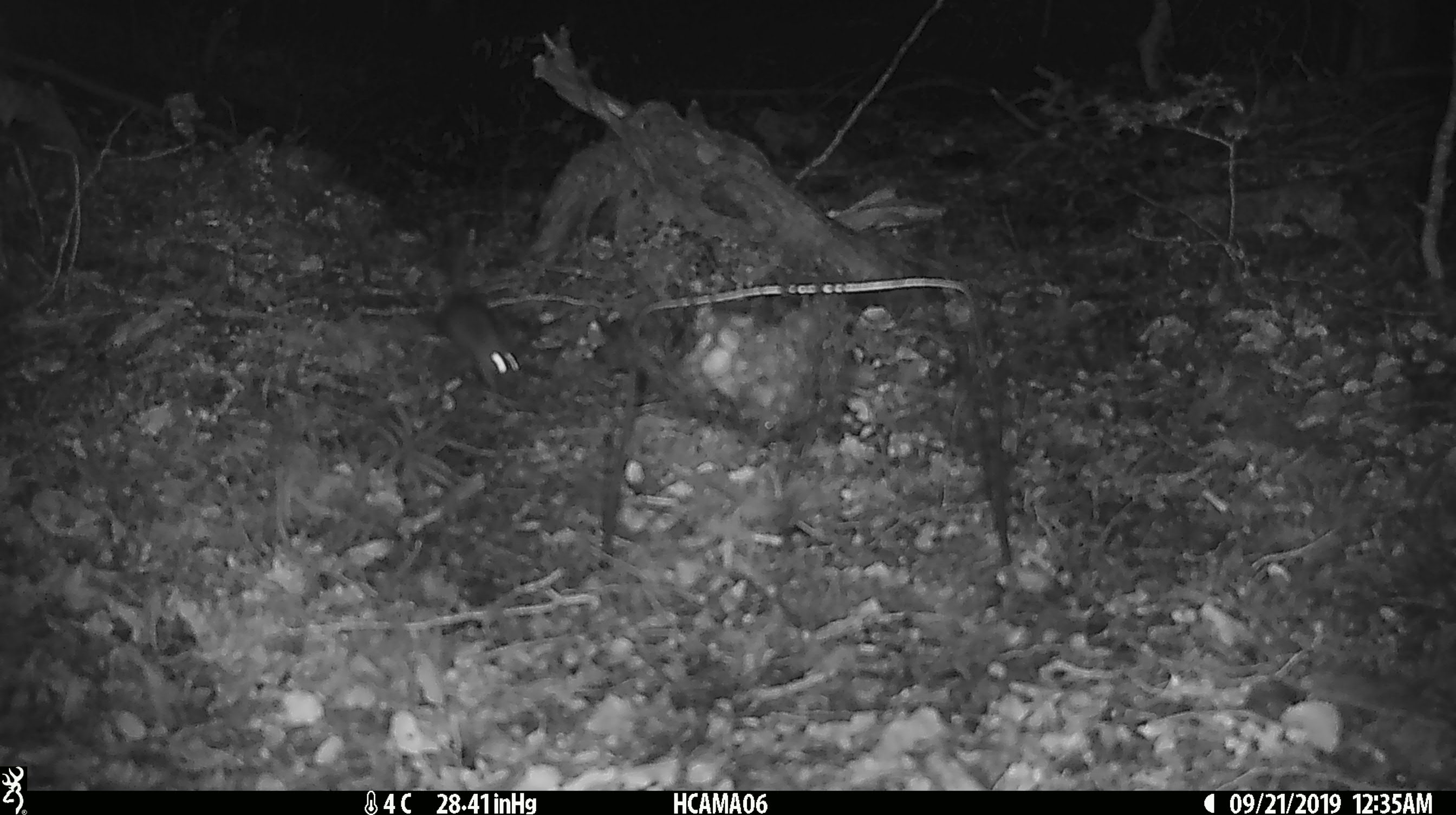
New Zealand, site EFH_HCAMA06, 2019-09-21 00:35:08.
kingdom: Animalia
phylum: Chordata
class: Mammalia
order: Rodentia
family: Muridae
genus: Mus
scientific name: Mus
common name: mouse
Mouse (Mus).